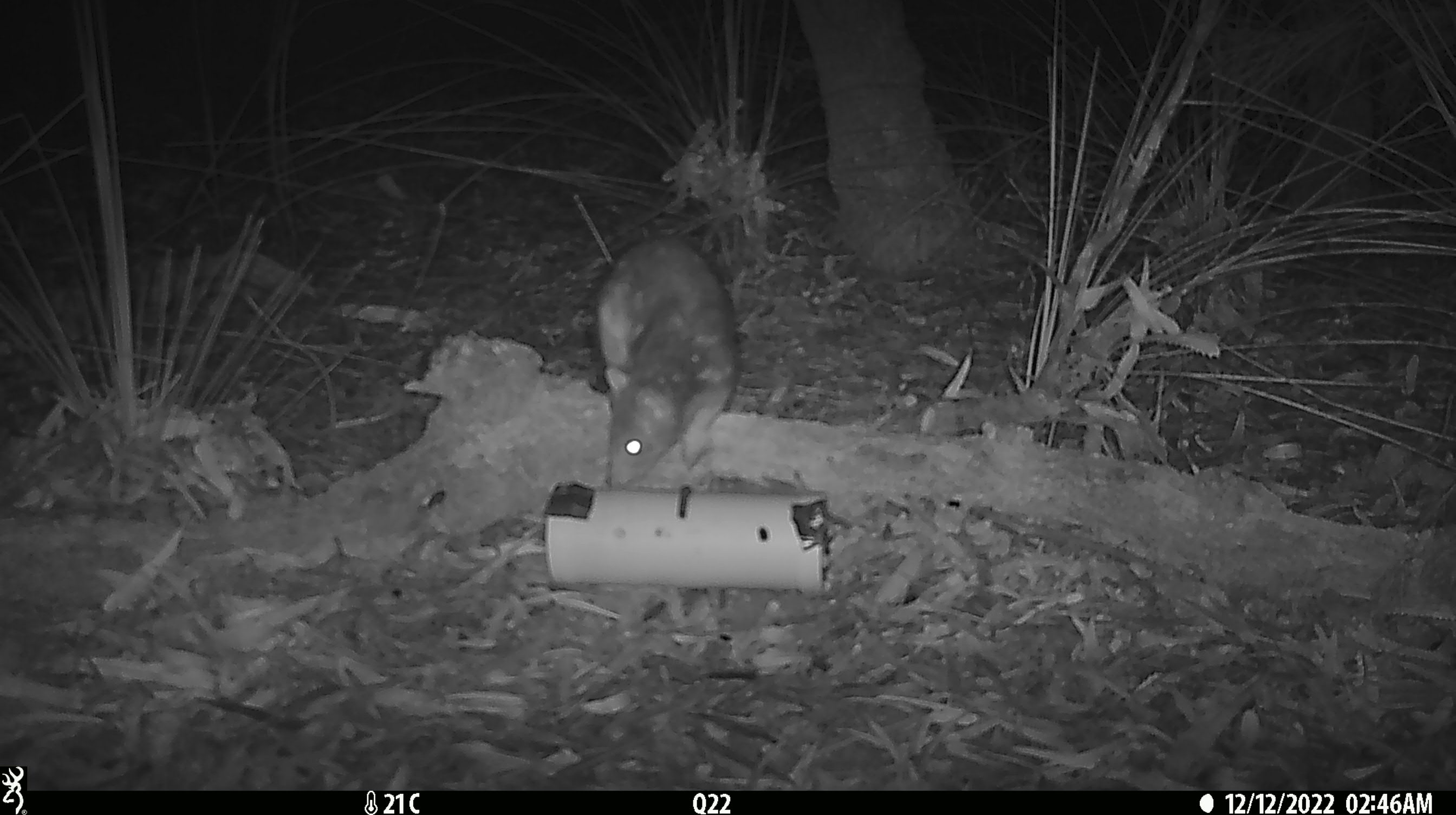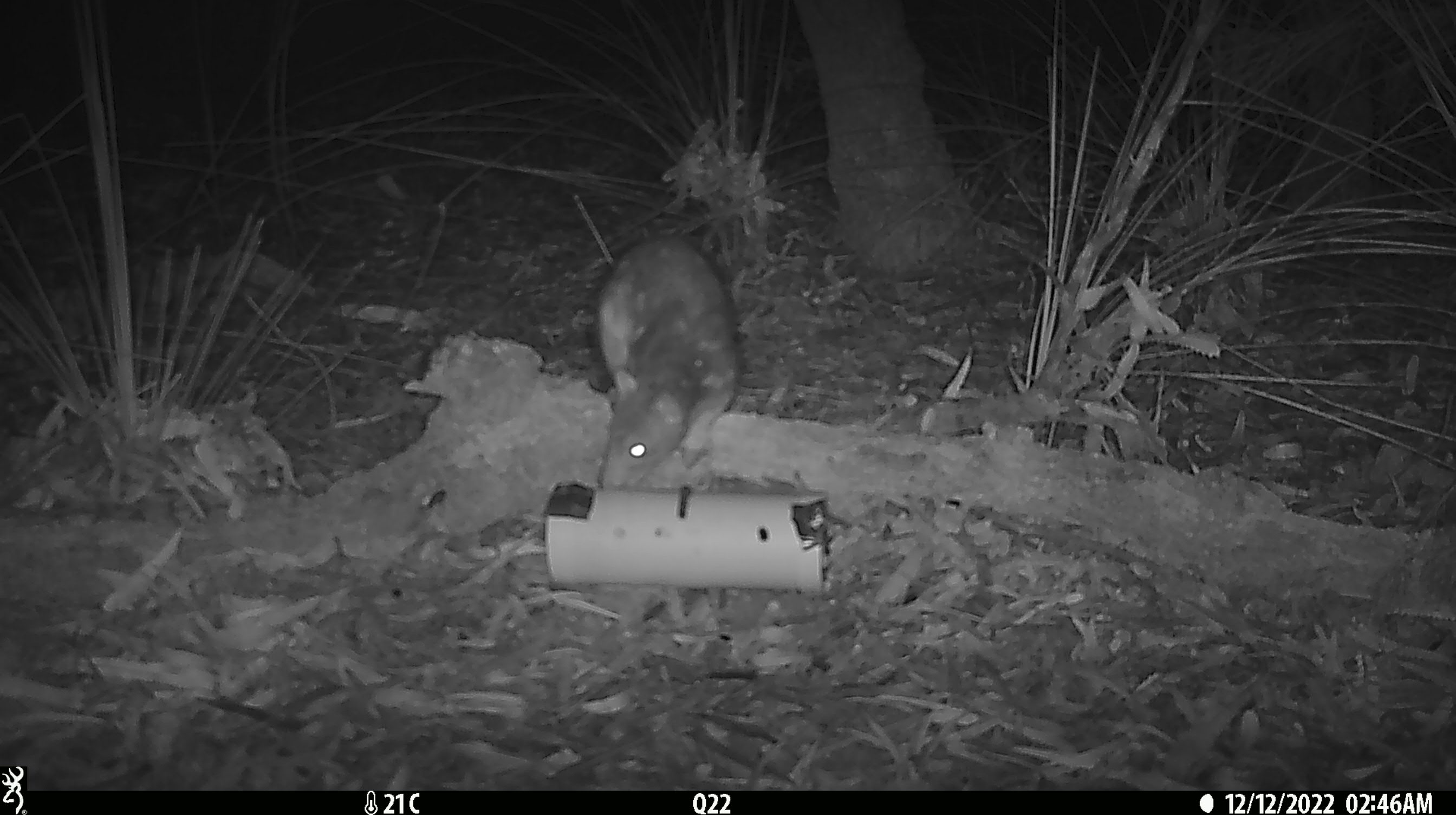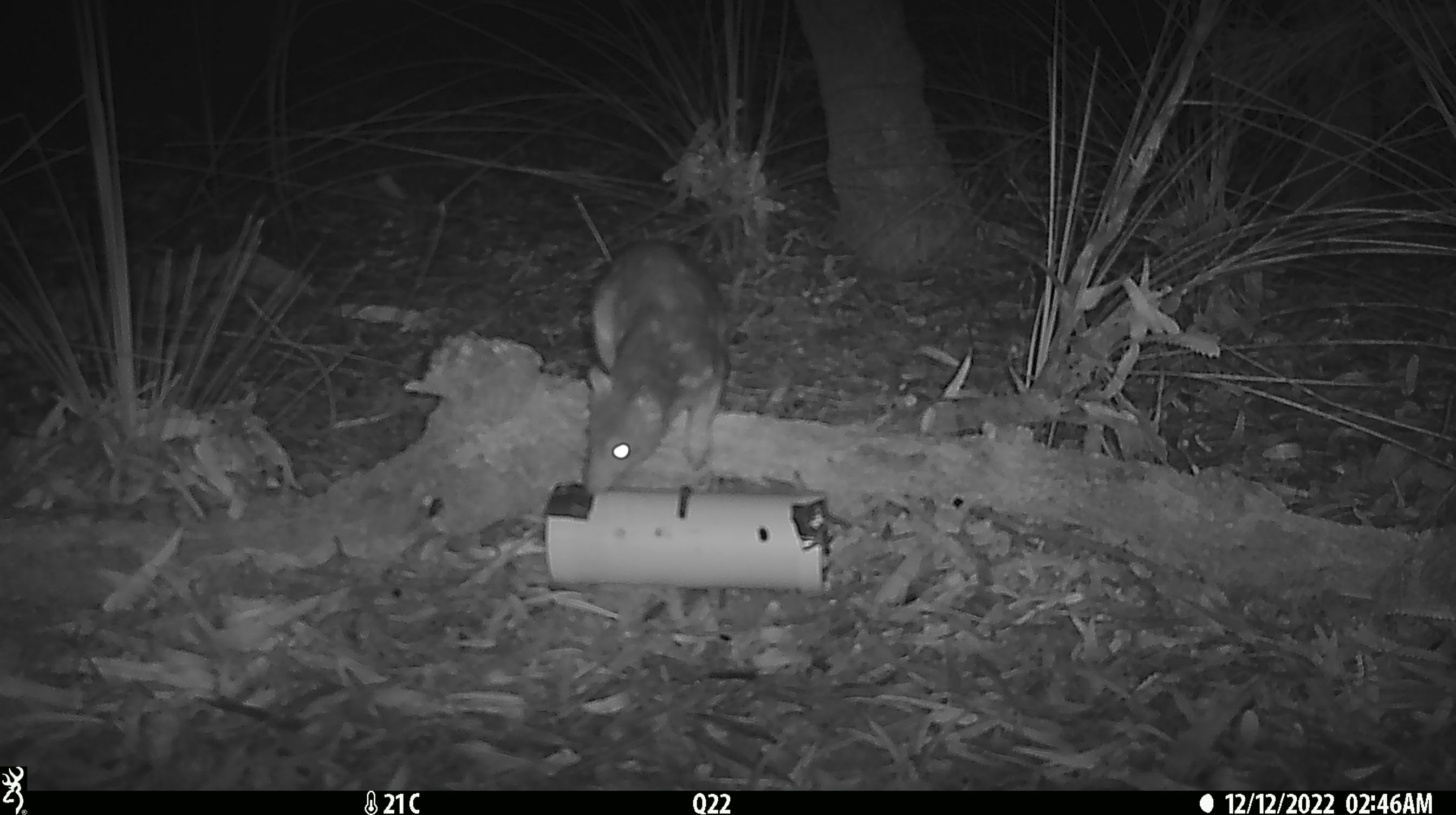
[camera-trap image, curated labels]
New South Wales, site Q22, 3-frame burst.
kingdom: Animalia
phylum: Chordata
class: Mammalia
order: Dasyuromorphia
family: Dasyuridae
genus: Dasyurus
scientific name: Dasyurus maculatus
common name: spotted-tailed quoll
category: quoll